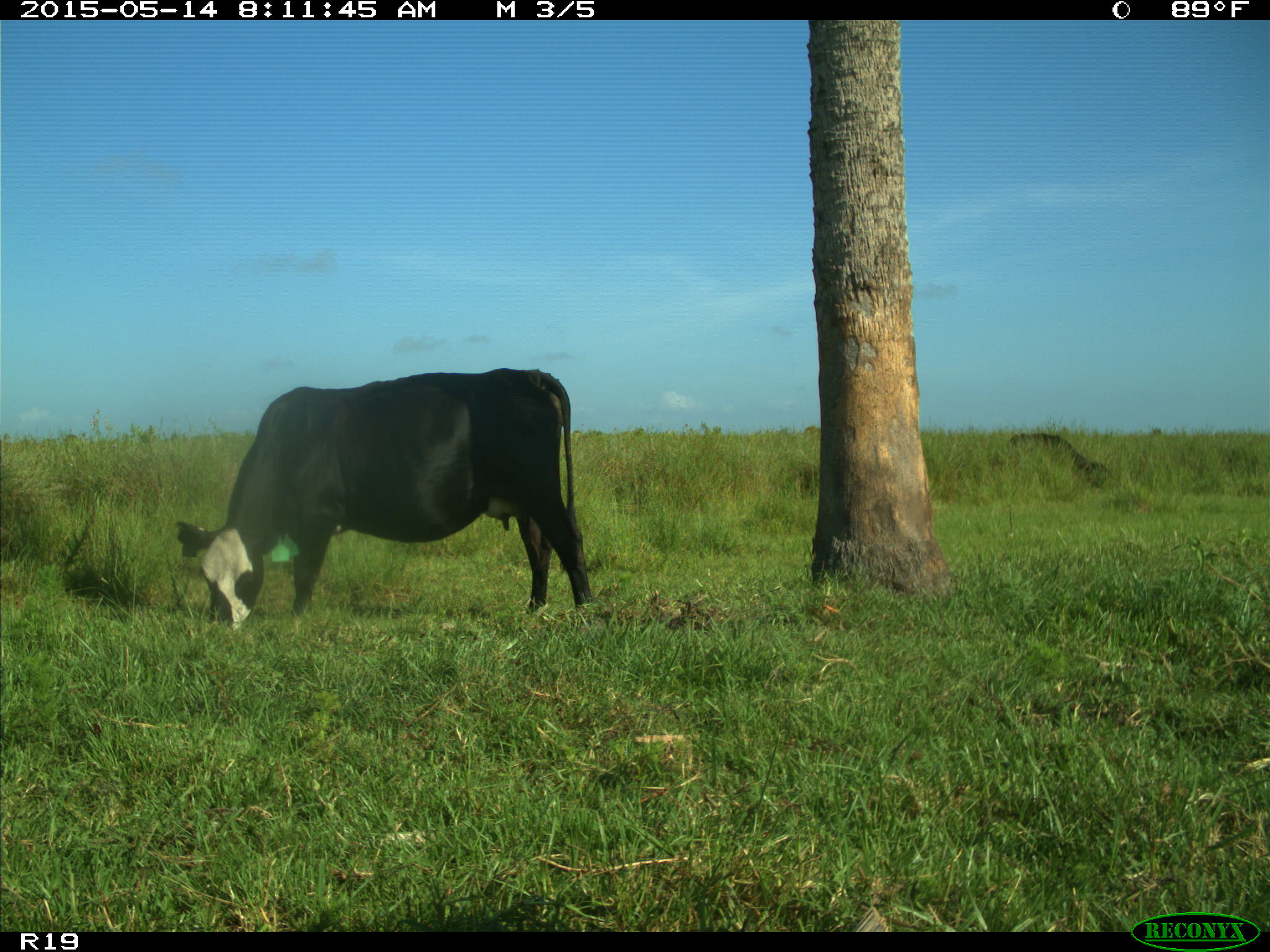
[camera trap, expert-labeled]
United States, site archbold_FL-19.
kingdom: Animalia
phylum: Chordata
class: Mammalia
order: Artiodactyla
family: Bovidae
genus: Bos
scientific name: Bos taurus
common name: domestic cow